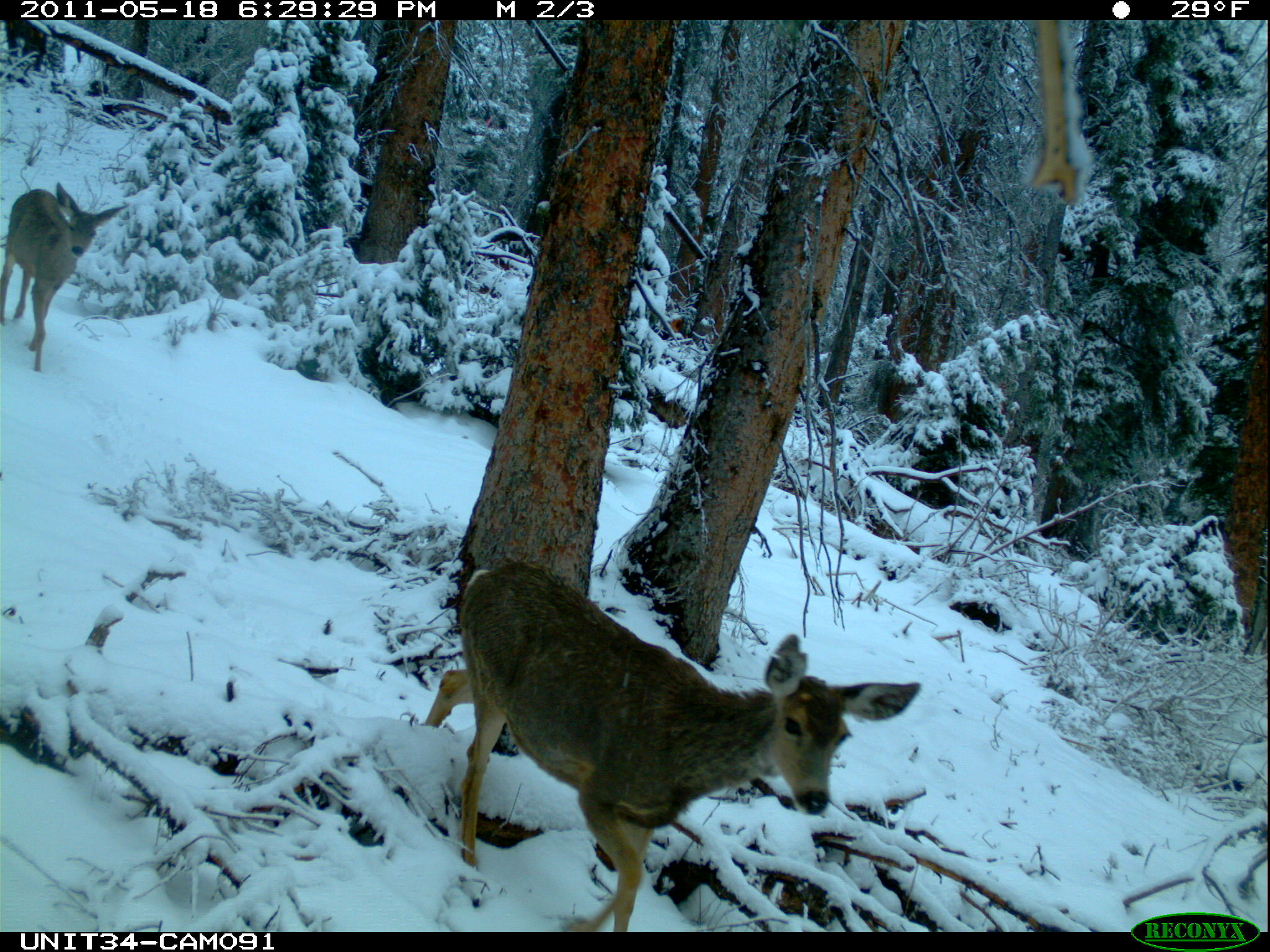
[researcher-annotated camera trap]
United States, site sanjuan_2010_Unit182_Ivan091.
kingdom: Animalia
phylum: Chordata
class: Mammalia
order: Artiodactyla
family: Cervidae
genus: Odocoileus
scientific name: Odocoileus hemionus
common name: mule deer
Odocoileus hemionus (mule deer).